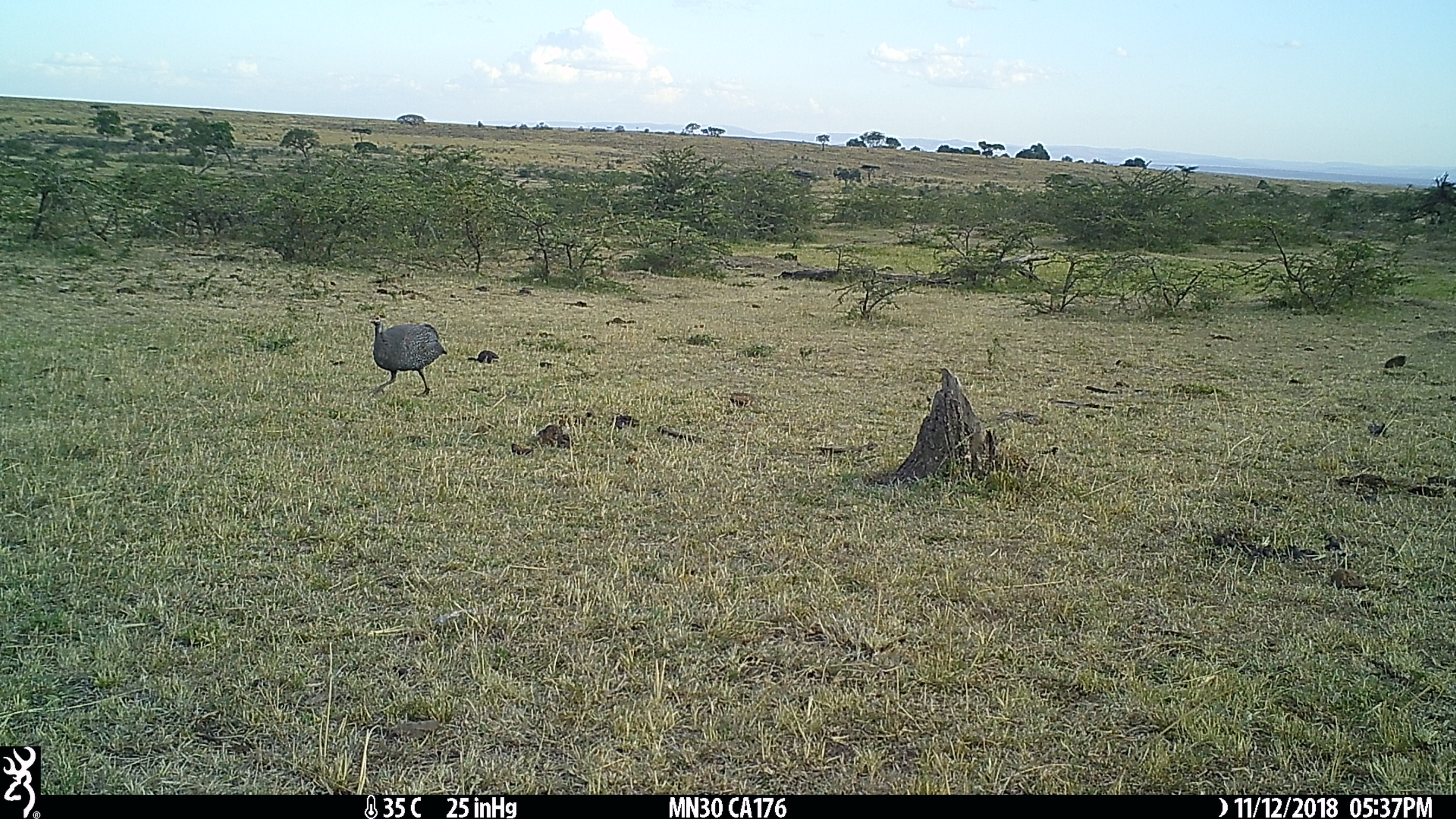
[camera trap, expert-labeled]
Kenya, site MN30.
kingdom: Animalia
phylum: Chordata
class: Aves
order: Galliformes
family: Numididae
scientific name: Numididae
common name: guineafowl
Guineafowl (Numididae).